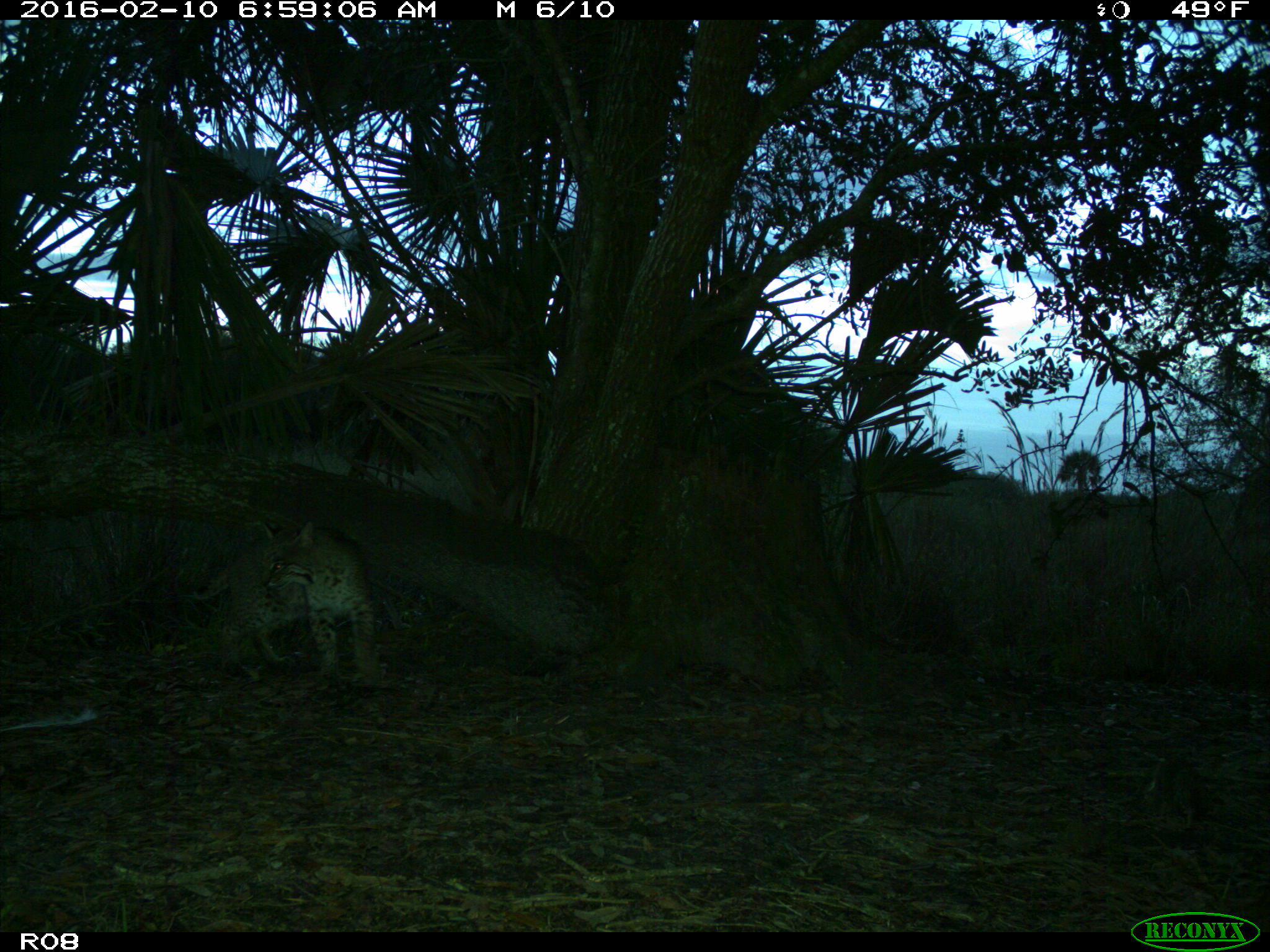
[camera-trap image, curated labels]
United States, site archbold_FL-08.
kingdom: Animalia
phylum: Chordata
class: Mammalia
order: Carnivora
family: Felidae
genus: Lynx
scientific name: Lynx rufus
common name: bobcat